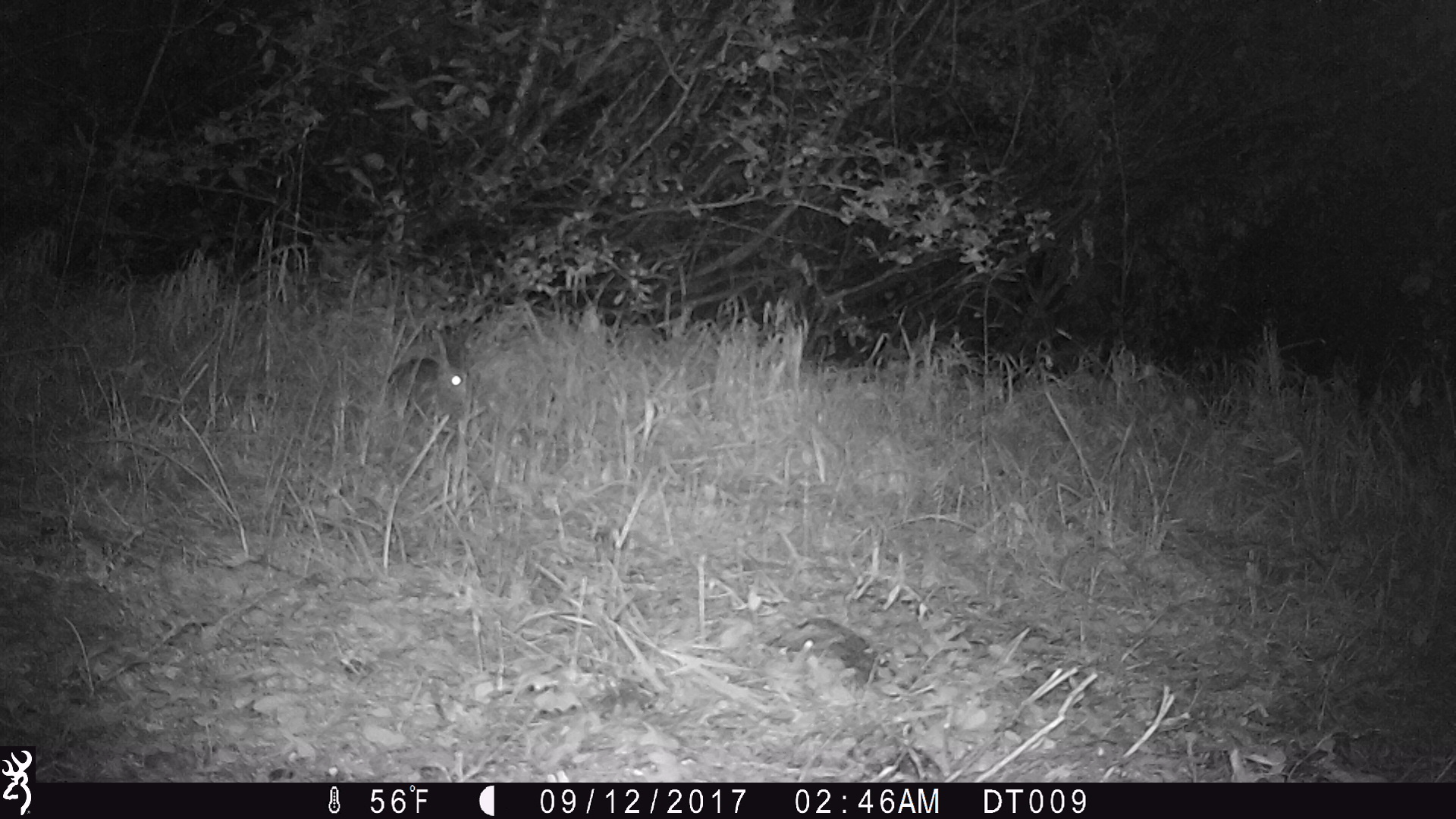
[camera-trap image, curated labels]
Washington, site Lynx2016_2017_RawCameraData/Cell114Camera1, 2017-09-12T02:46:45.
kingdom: Animalia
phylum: Chordata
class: Mammalia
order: Lagomorpha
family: Leporidae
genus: Lepus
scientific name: Lepus americanus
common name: snowshoe hare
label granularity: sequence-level